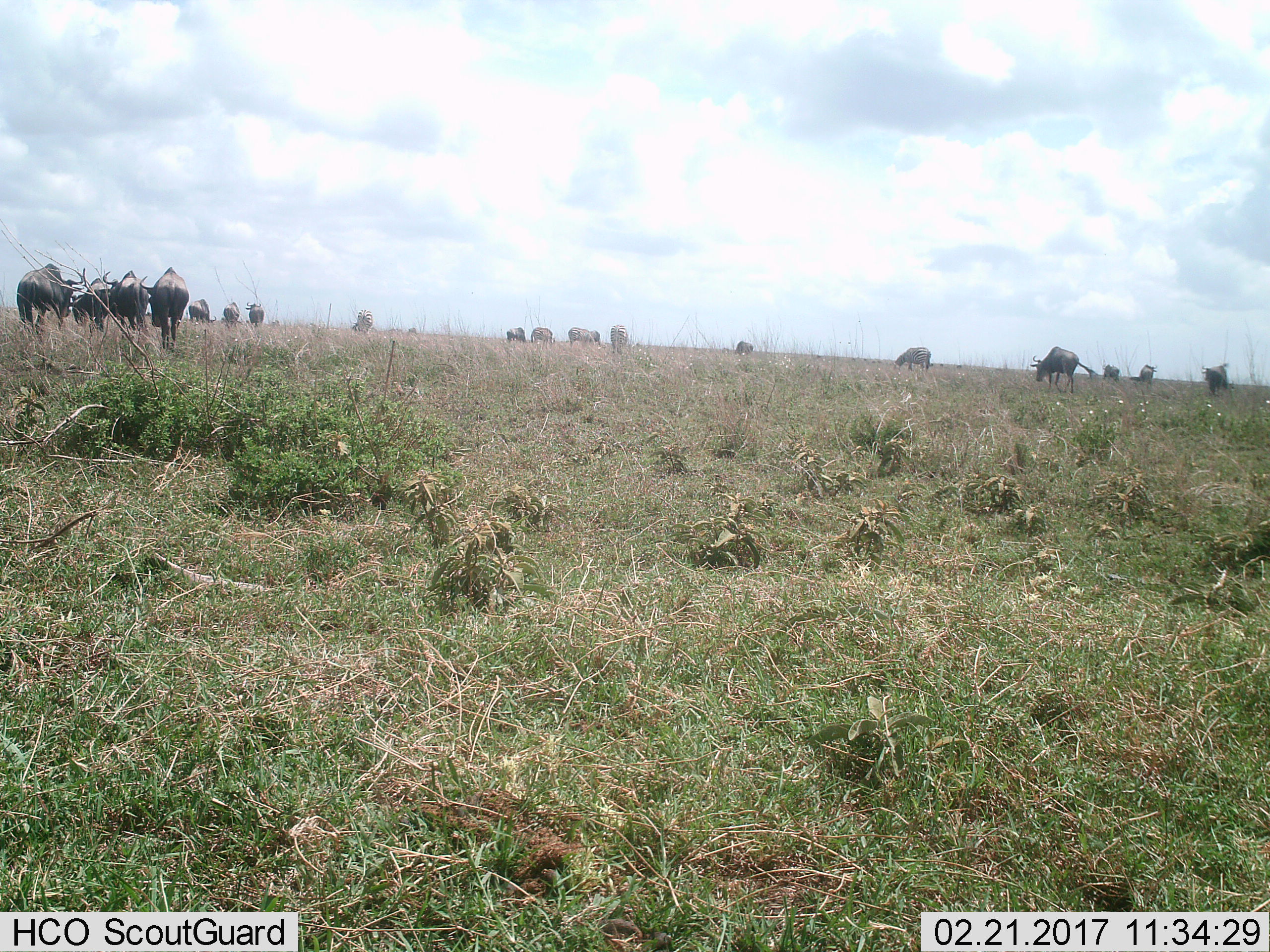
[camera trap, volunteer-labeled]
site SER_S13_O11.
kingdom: Animalia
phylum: Chordata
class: Mammalia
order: Artiodactyla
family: Bovidae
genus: Connochaetes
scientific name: Connochaetes taurinus taurinus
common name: blue wildebeest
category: wildebeestblue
Wildebeestblue (blue wildebeest) (Connochaetes taurinus taurinus), count 11-50. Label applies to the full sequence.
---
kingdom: Animalia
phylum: Chordata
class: Mammalia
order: Perissodactyla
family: Equidae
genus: Equus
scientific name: Equus quagga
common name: plains zebra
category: zebraplains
Zebraplains (plains zebra) (Equus quagga), count 5. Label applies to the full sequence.